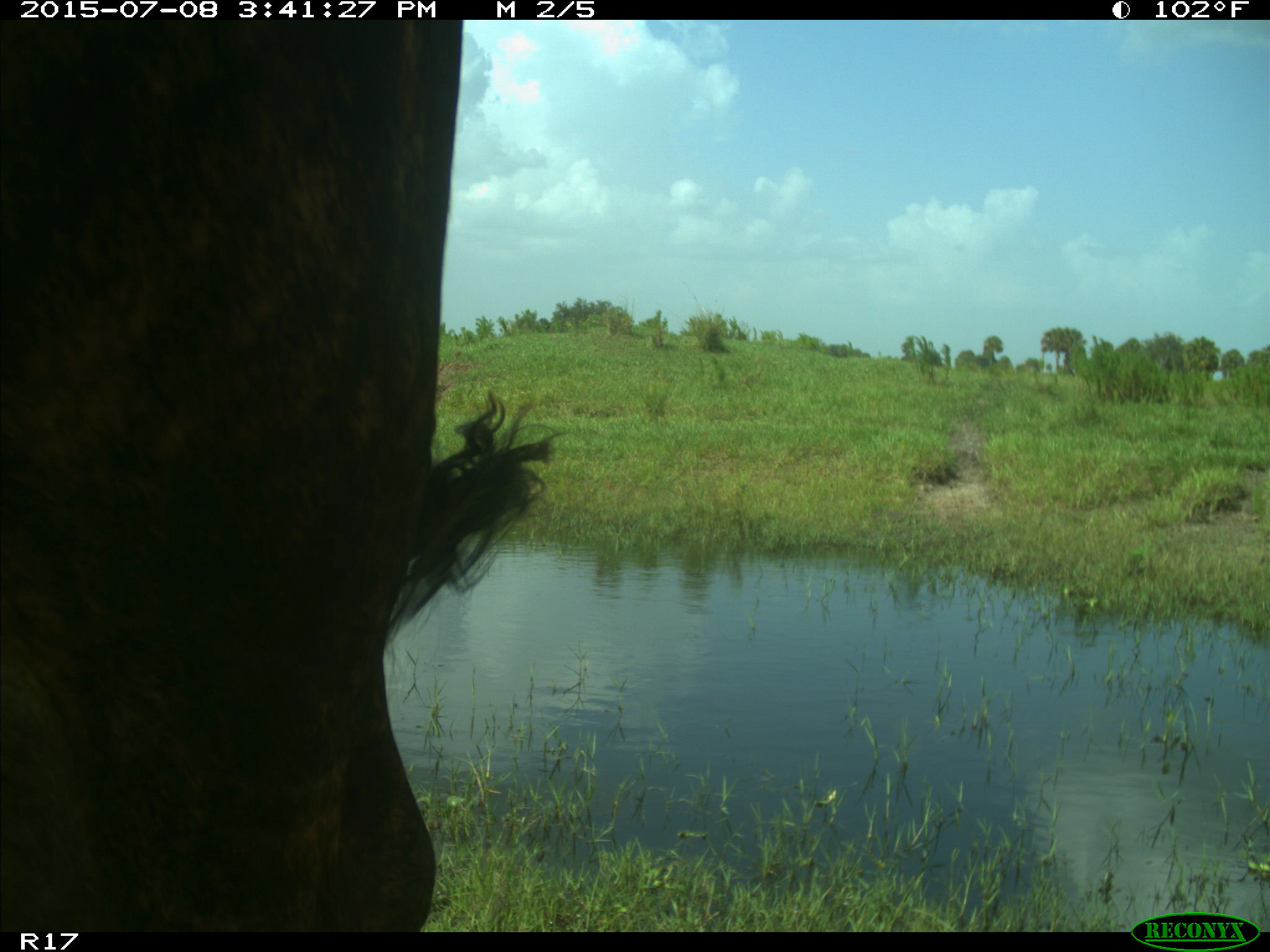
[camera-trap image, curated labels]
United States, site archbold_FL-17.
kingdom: Animalia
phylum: Chordata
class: Mammalia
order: Artiodactyla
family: Bovidae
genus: Bos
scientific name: Bos taurus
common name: domestic cow